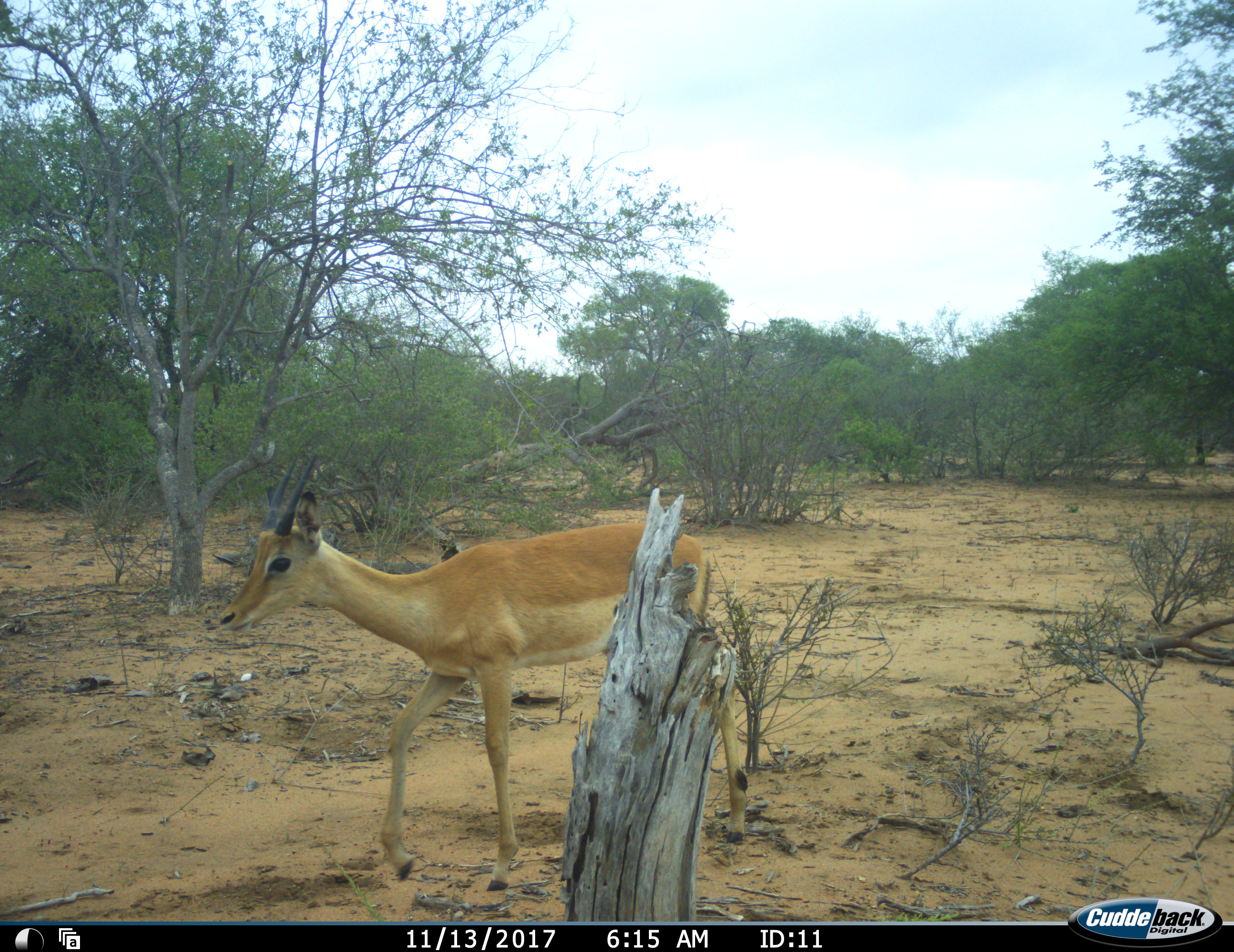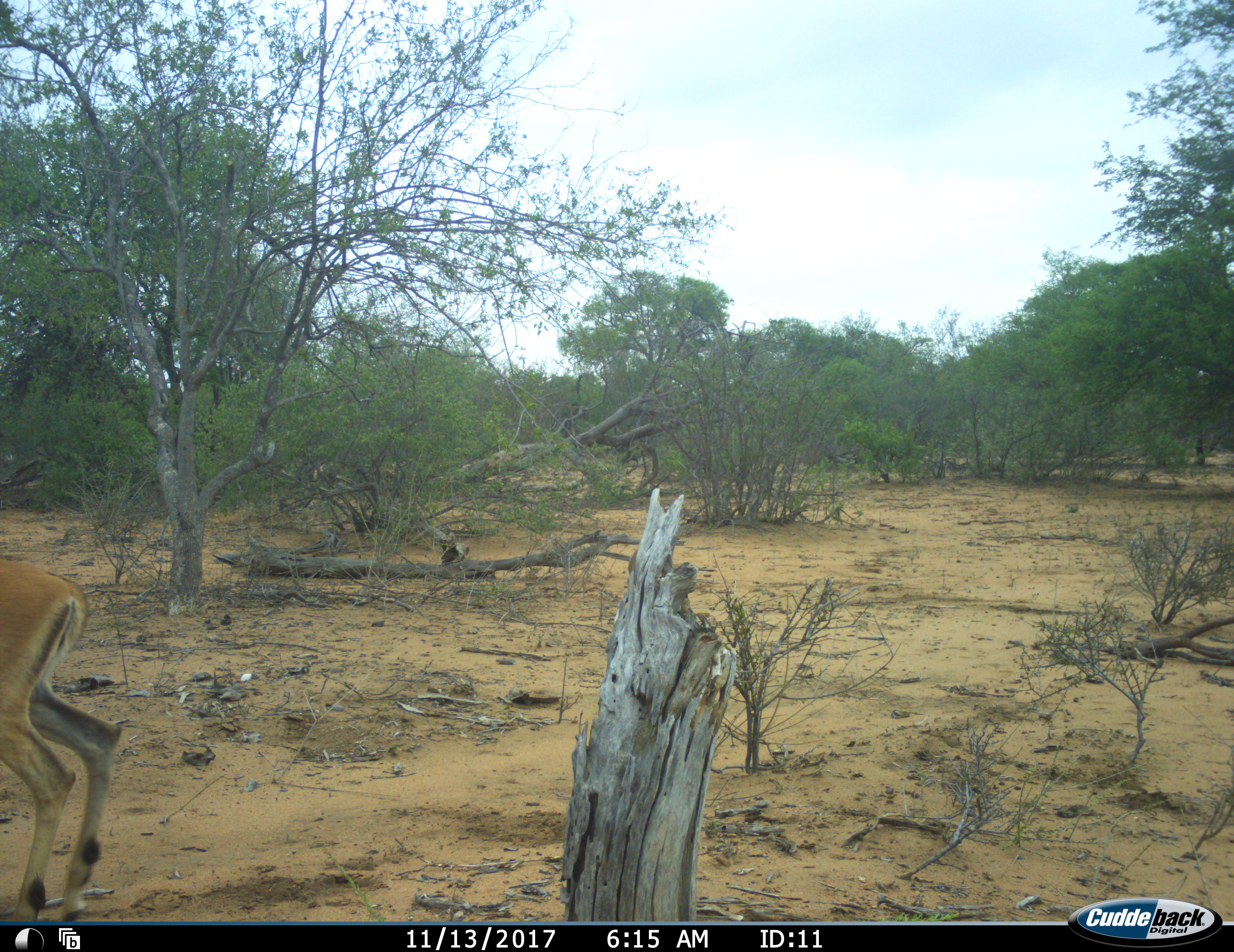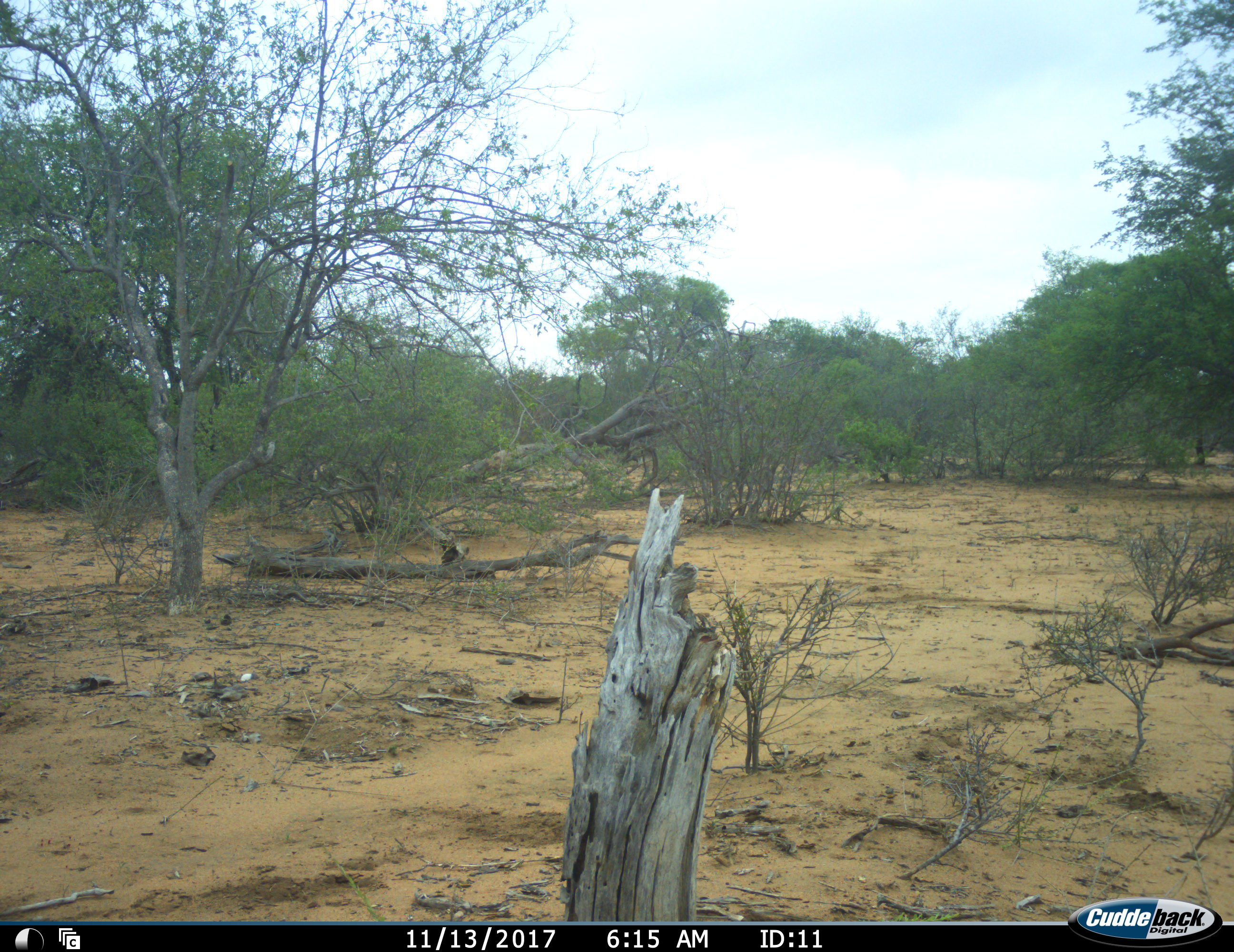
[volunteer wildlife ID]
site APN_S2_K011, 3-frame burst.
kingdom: Animalia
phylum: Chordata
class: Mammalia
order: Artiodactyla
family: Bovidae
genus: Aepyceros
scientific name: Aepyceros melampus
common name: impala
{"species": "impala (Aepyceros melampus)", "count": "1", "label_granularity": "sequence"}